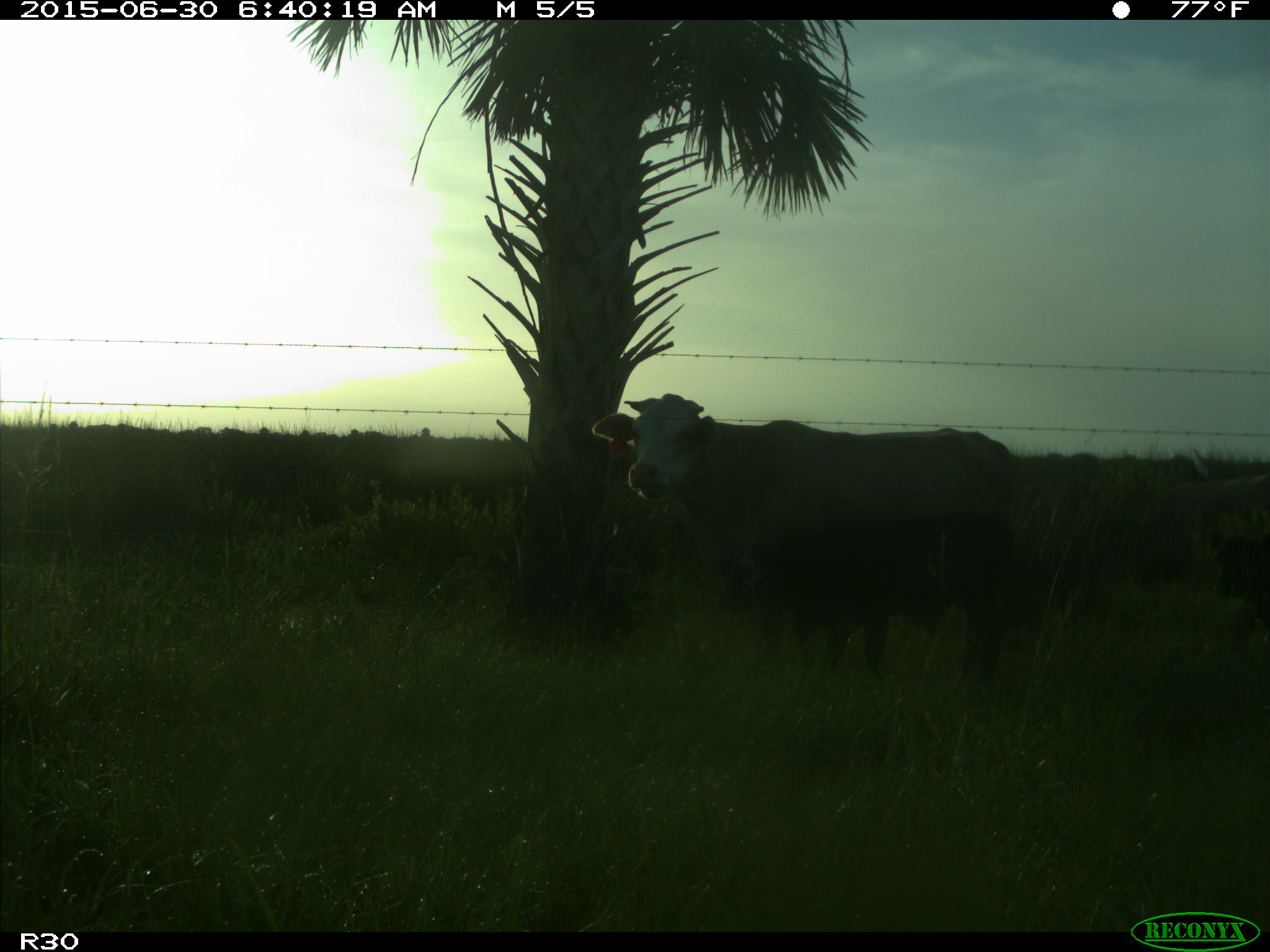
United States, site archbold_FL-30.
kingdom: Animalia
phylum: Chordata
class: Mammalia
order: Artiodactyla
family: Bovidae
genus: Bos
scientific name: Bos taurus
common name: domestic cow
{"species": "Bos taurus (domestic cow)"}